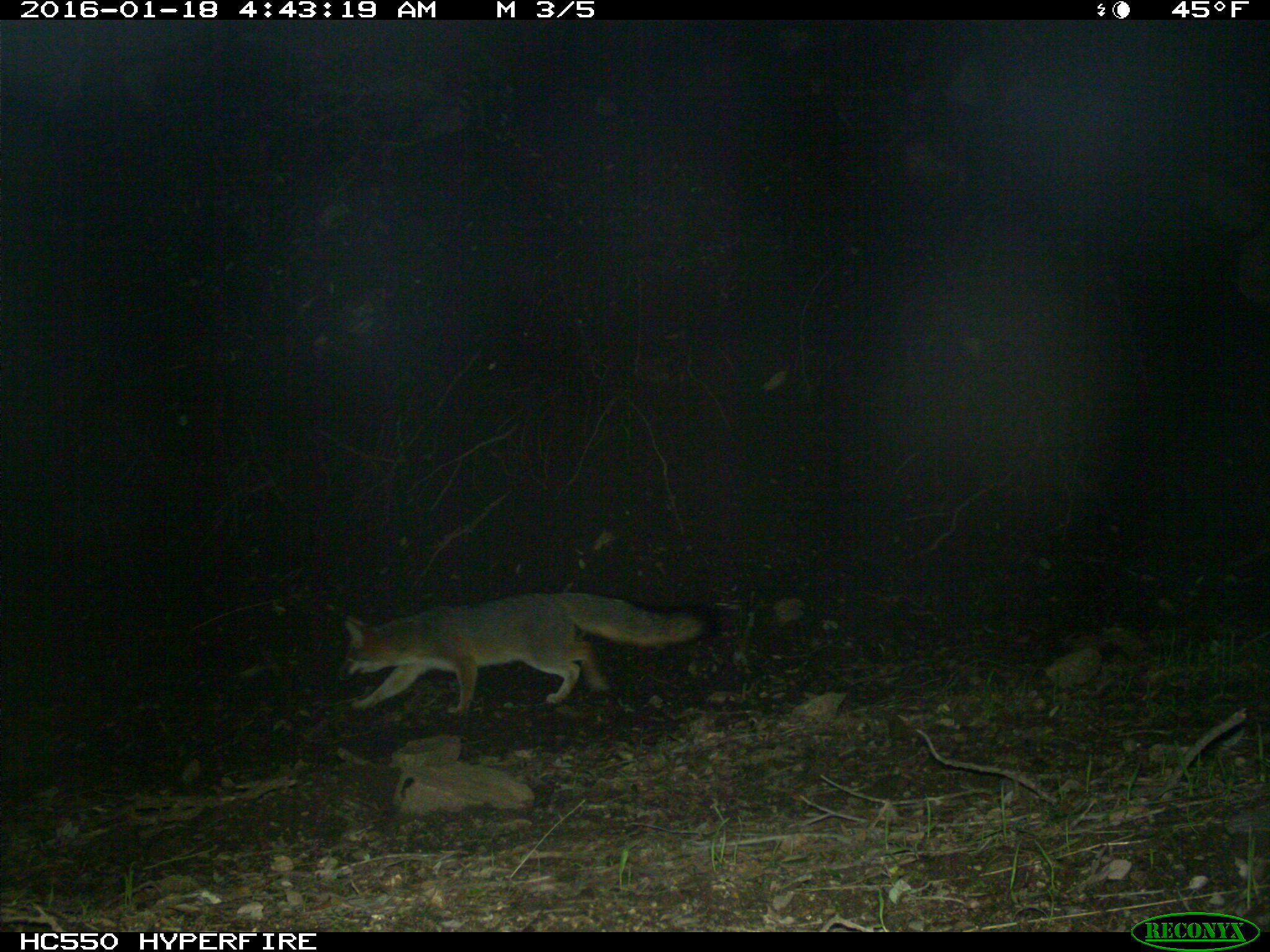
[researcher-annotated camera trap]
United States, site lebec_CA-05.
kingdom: Animalia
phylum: Chordata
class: Mammalia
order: Carnivora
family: Canidae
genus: Urocyon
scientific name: Urocyon cinereoargenteus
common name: gray fox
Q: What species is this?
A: Urocyon cinereoargenteus (gray fox).